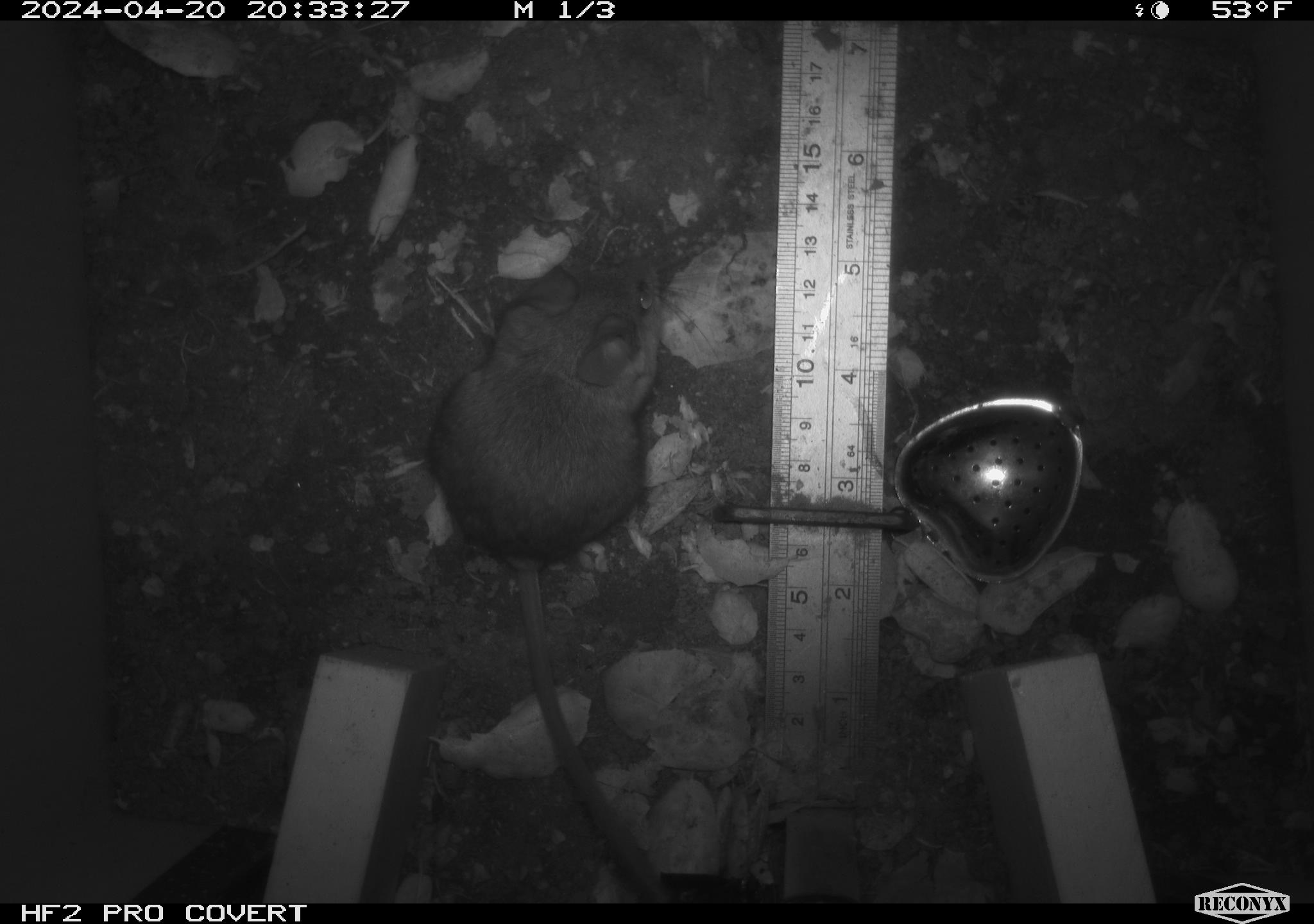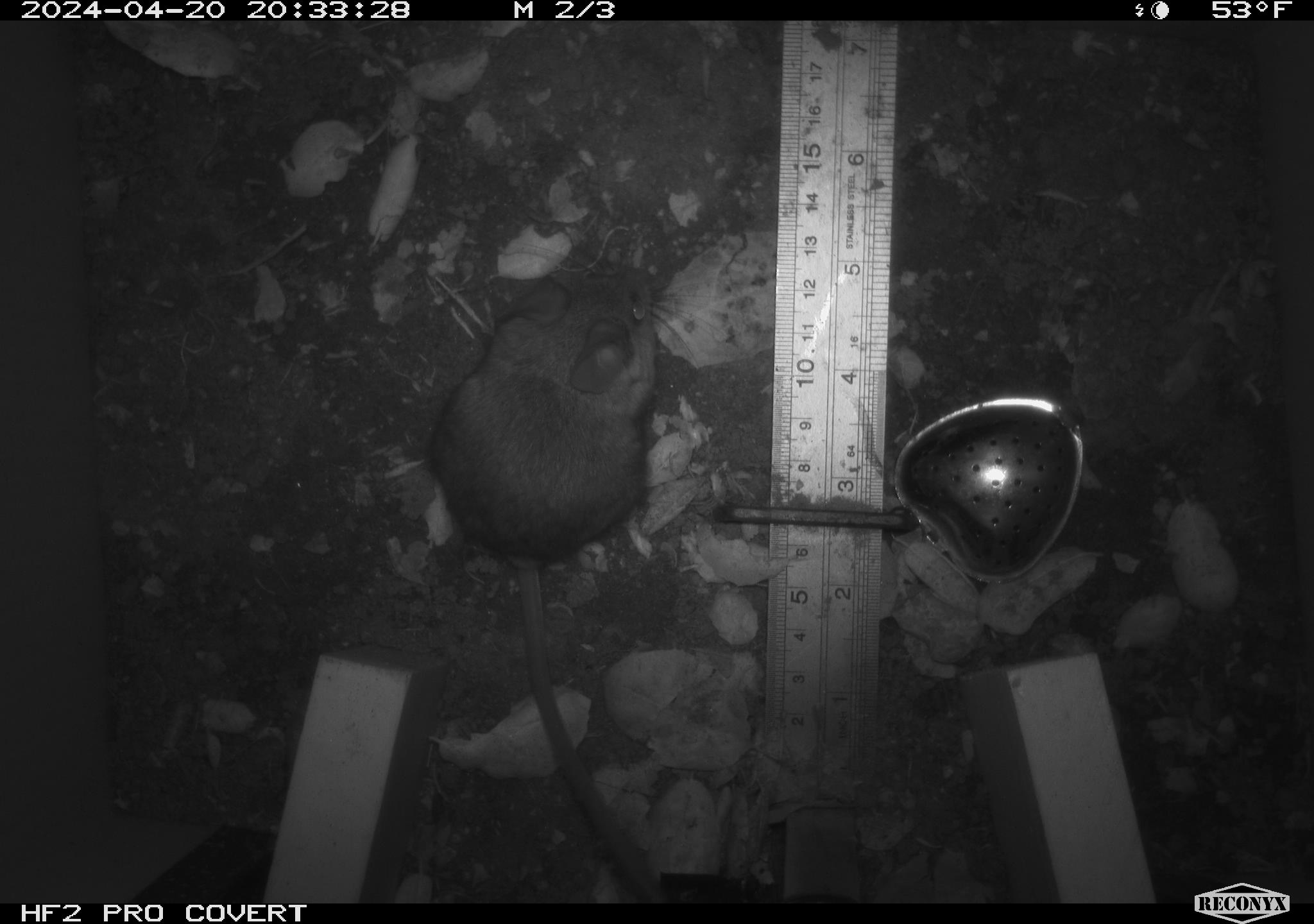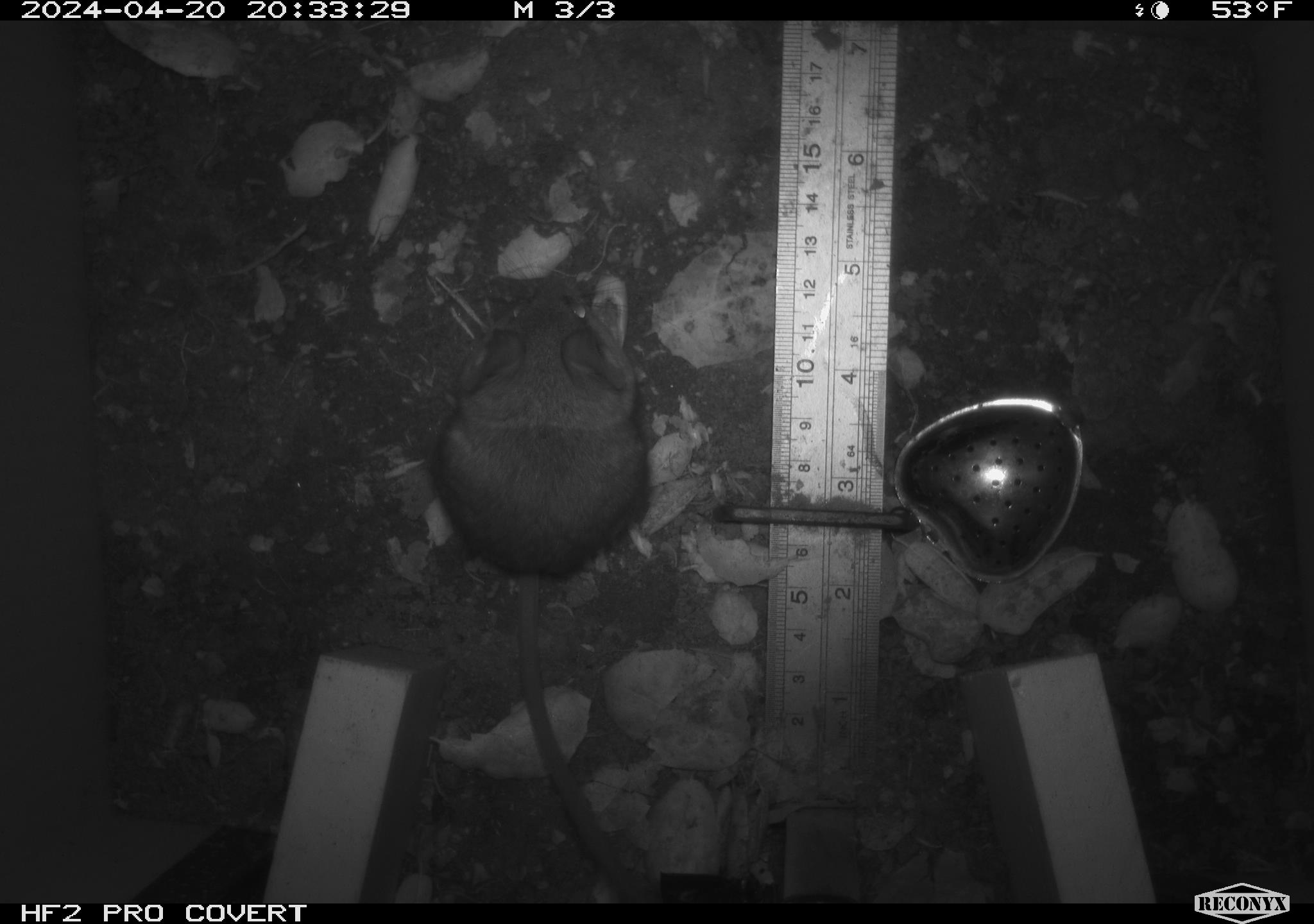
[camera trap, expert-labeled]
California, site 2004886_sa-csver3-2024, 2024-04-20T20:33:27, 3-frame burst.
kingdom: Animalia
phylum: Chordata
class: Mammalia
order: Rodentia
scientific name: Rodentia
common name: rodent